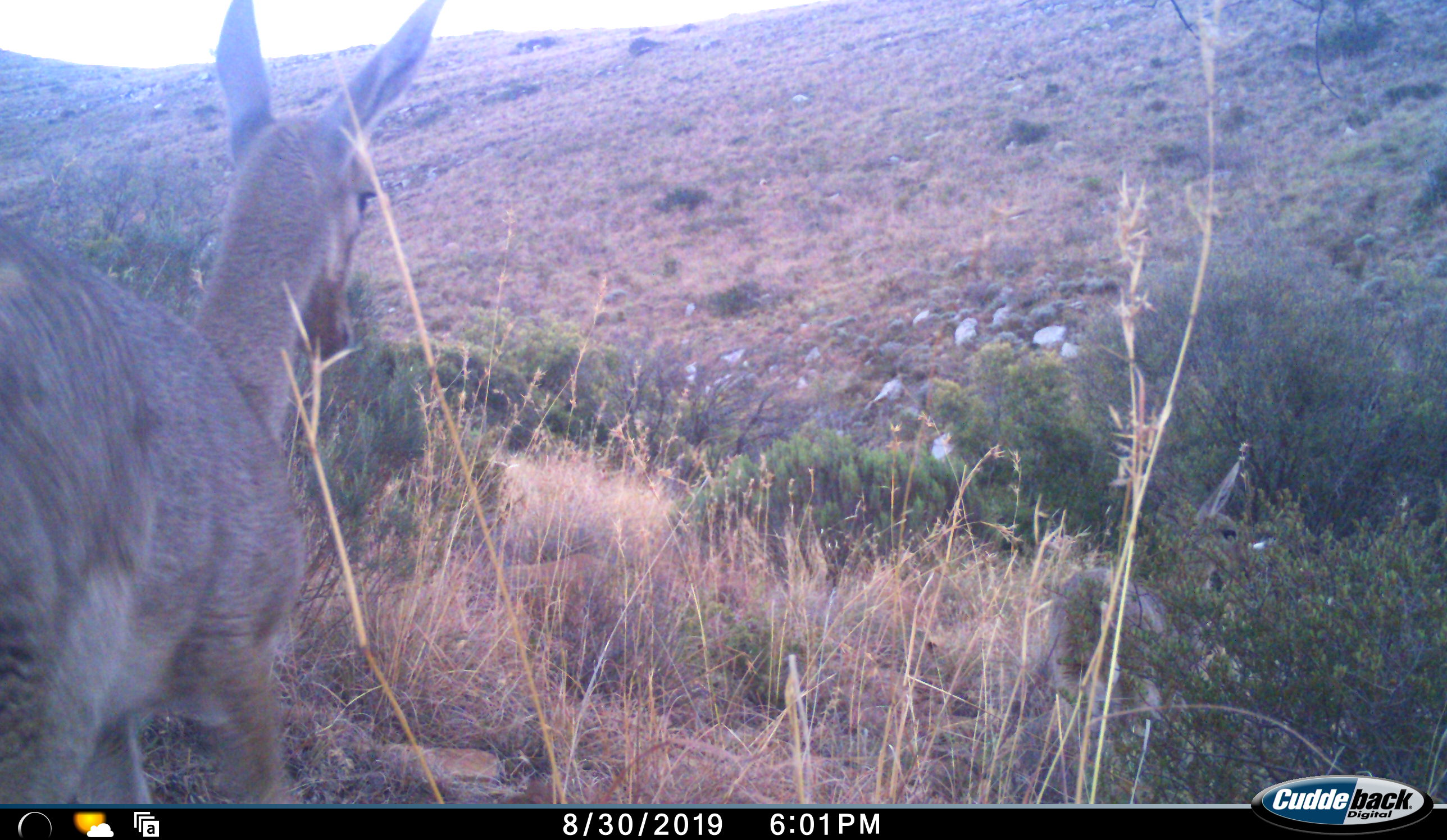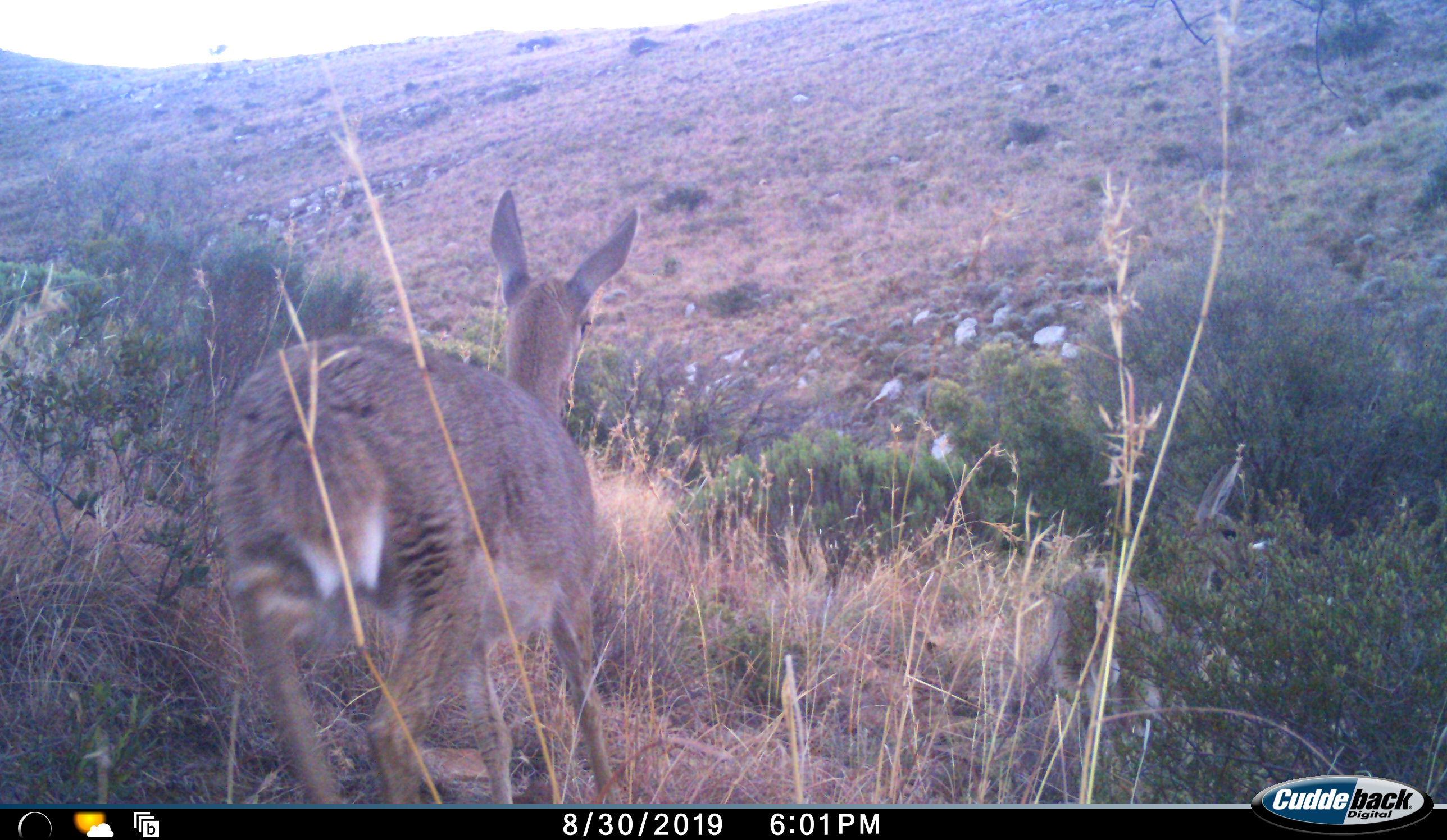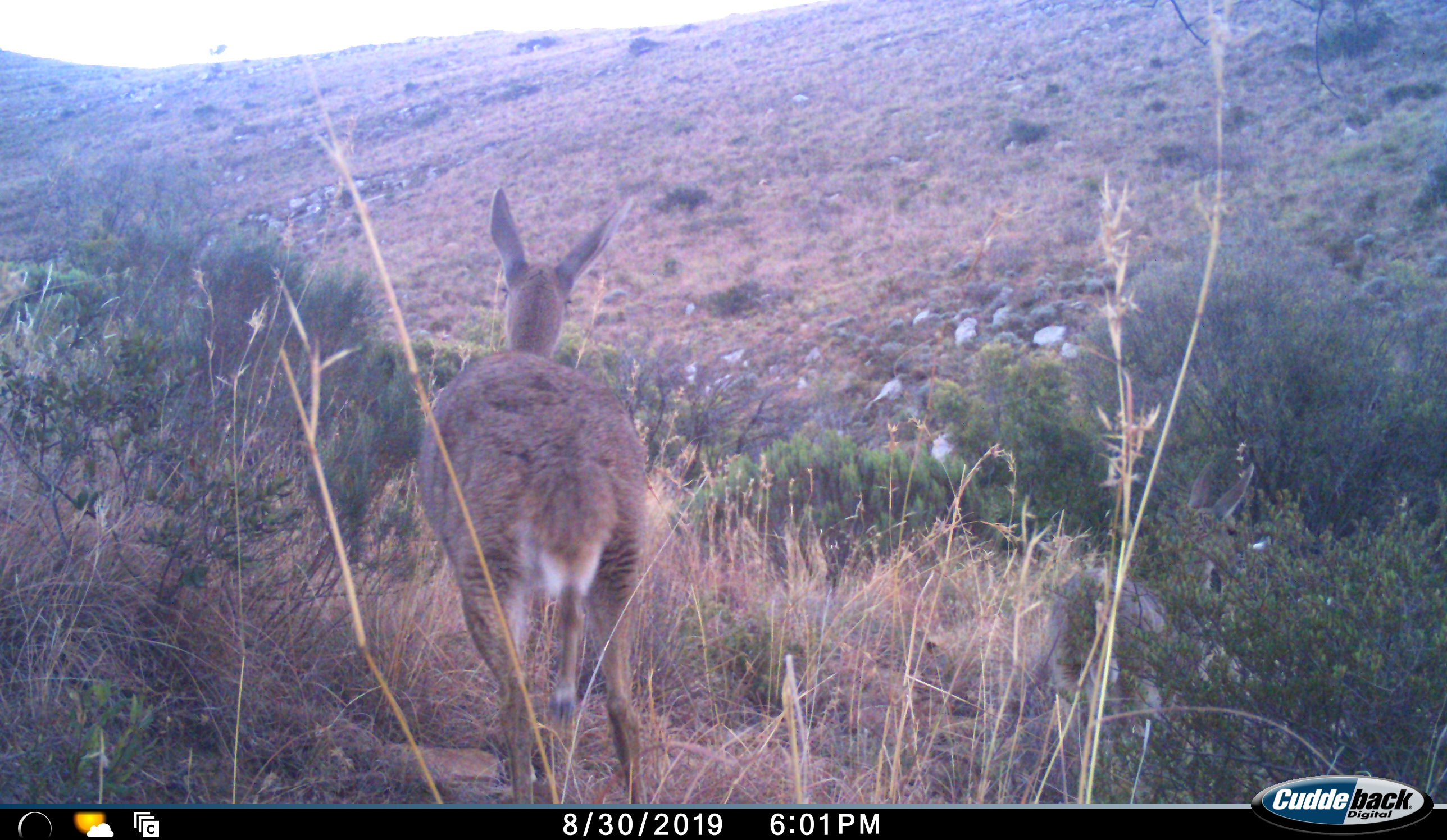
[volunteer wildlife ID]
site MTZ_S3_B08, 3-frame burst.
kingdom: Animalia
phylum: Chordata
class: Mammalia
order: Artiodactyla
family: Bovidae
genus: Redunca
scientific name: Redunca fulvorufula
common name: mountain reedbuck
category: reedbuckmountain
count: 1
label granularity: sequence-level